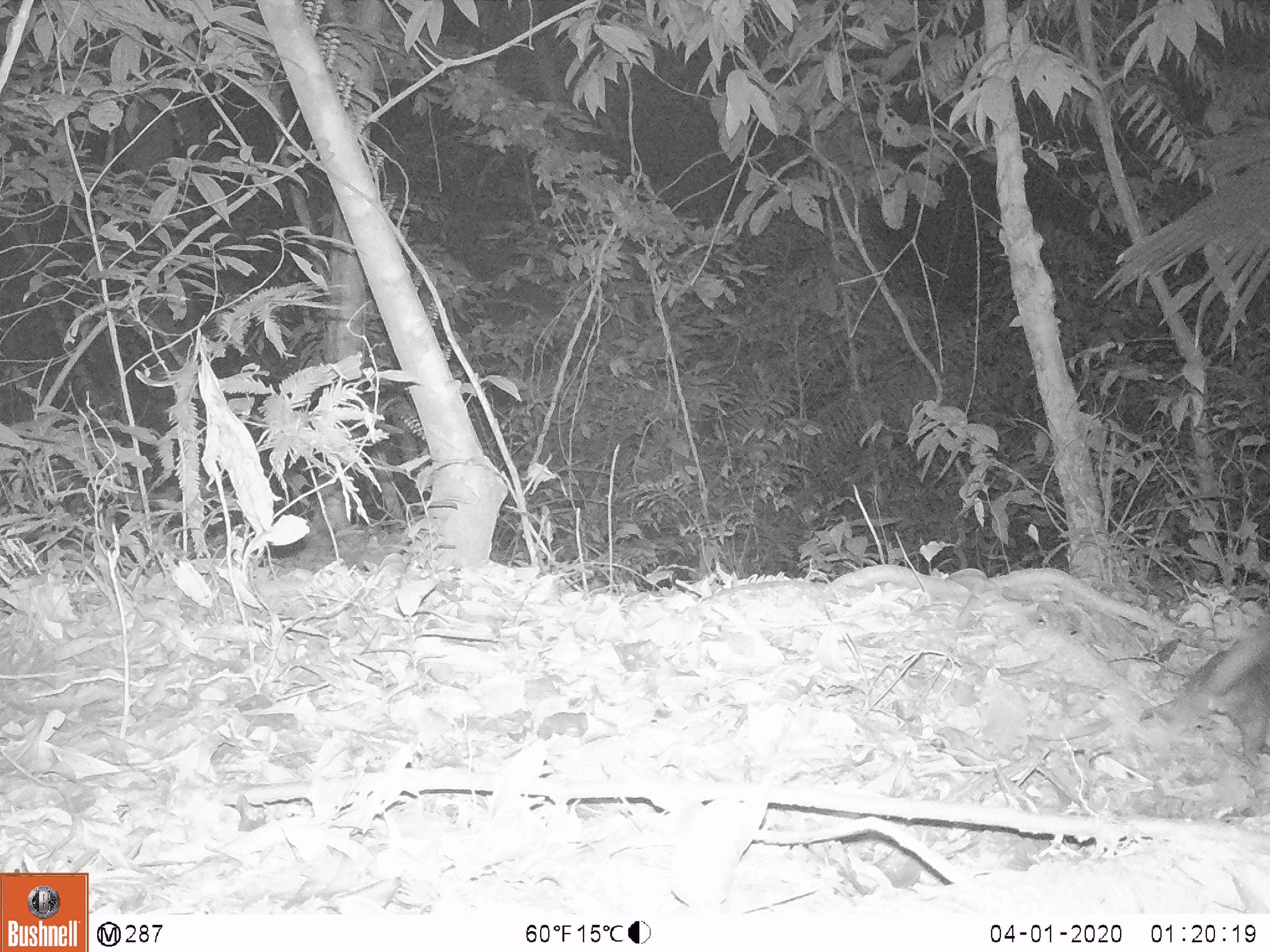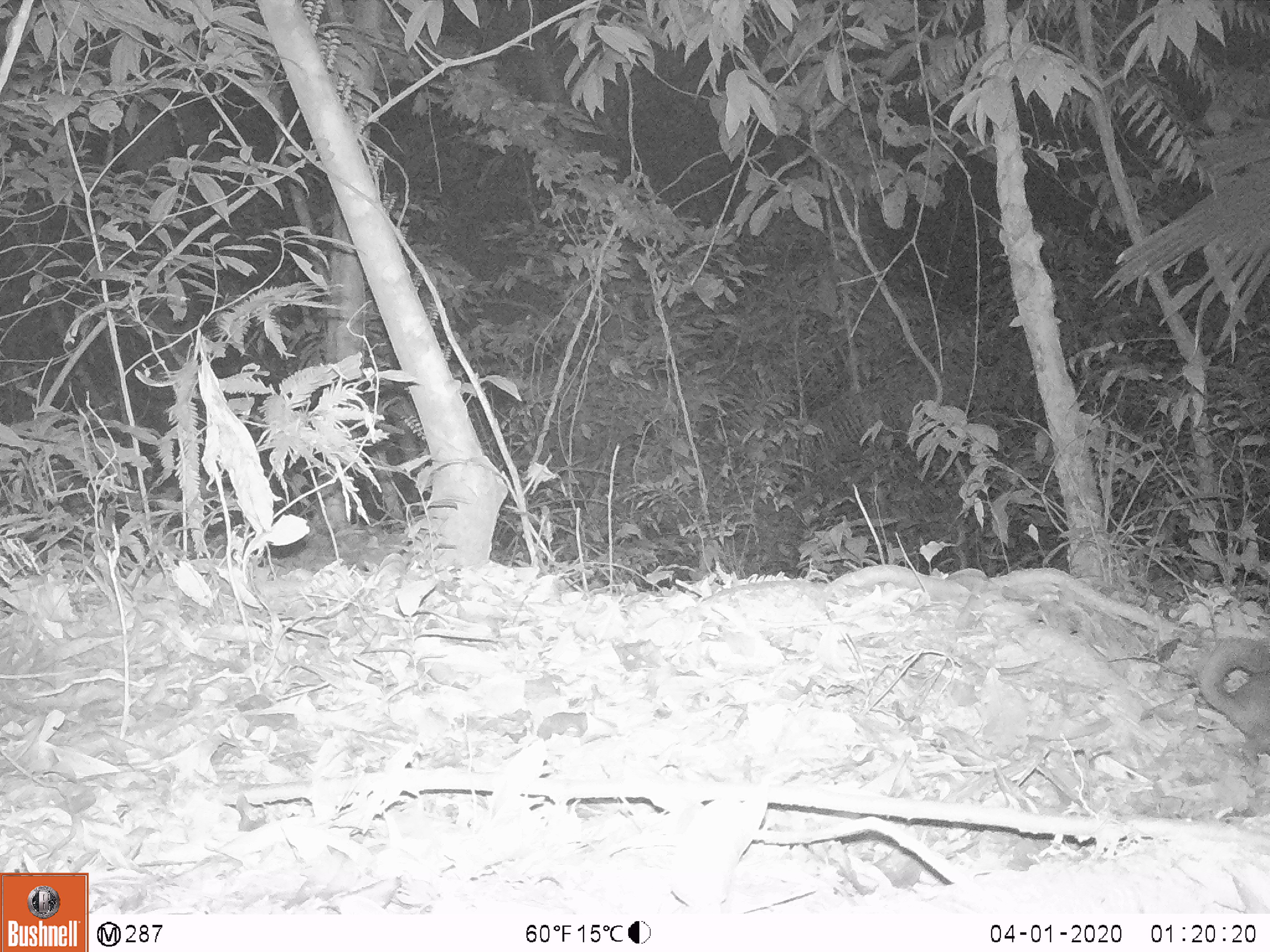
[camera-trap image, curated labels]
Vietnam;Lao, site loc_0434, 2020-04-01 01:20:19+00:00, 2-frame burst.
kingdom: Animalia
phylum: Chordata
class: Mammalia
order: Carnivora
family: Mustelidae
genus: Melogale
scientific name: Melogale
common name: ferret badger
Ferret badger (Melogale). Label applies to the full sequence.